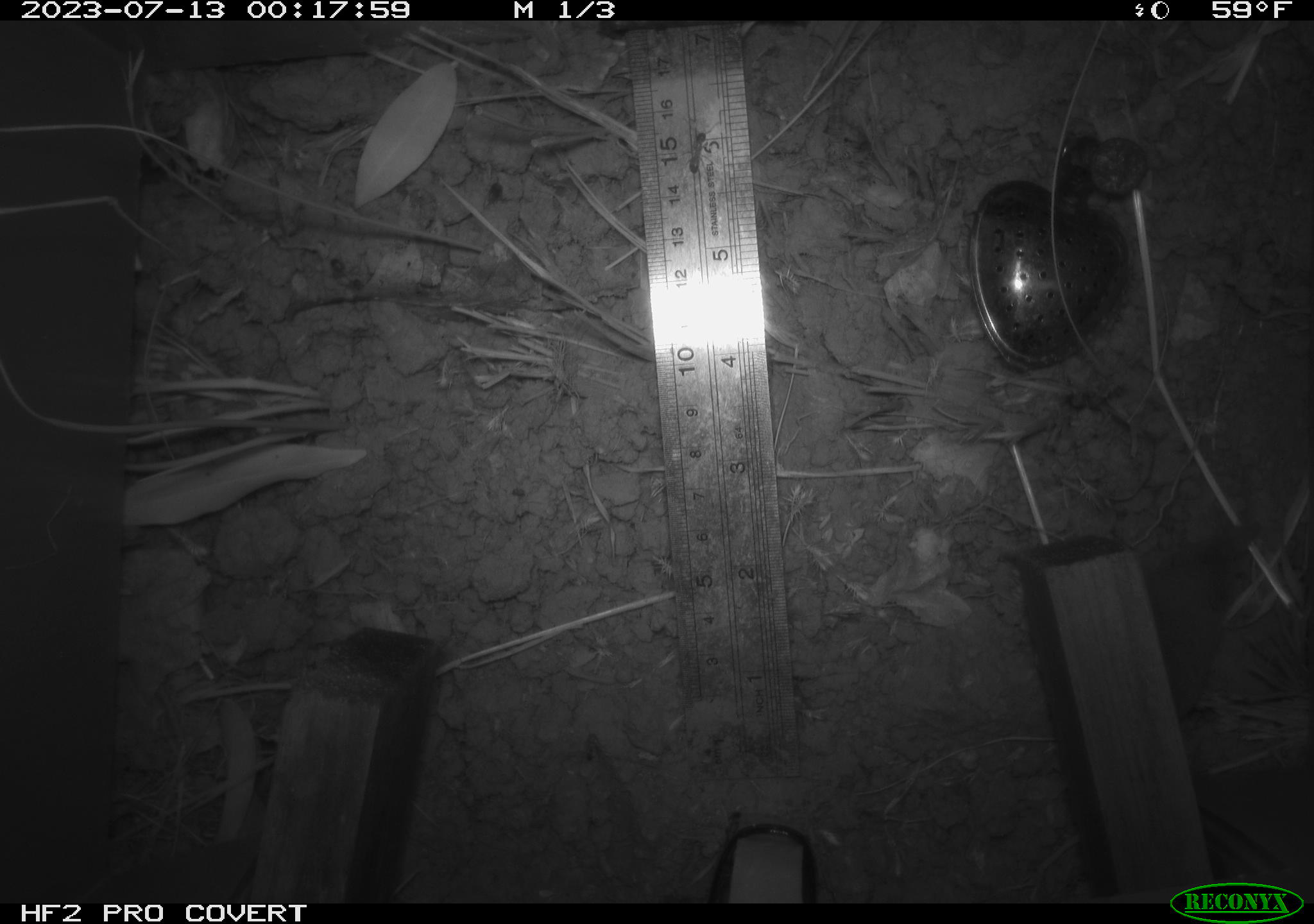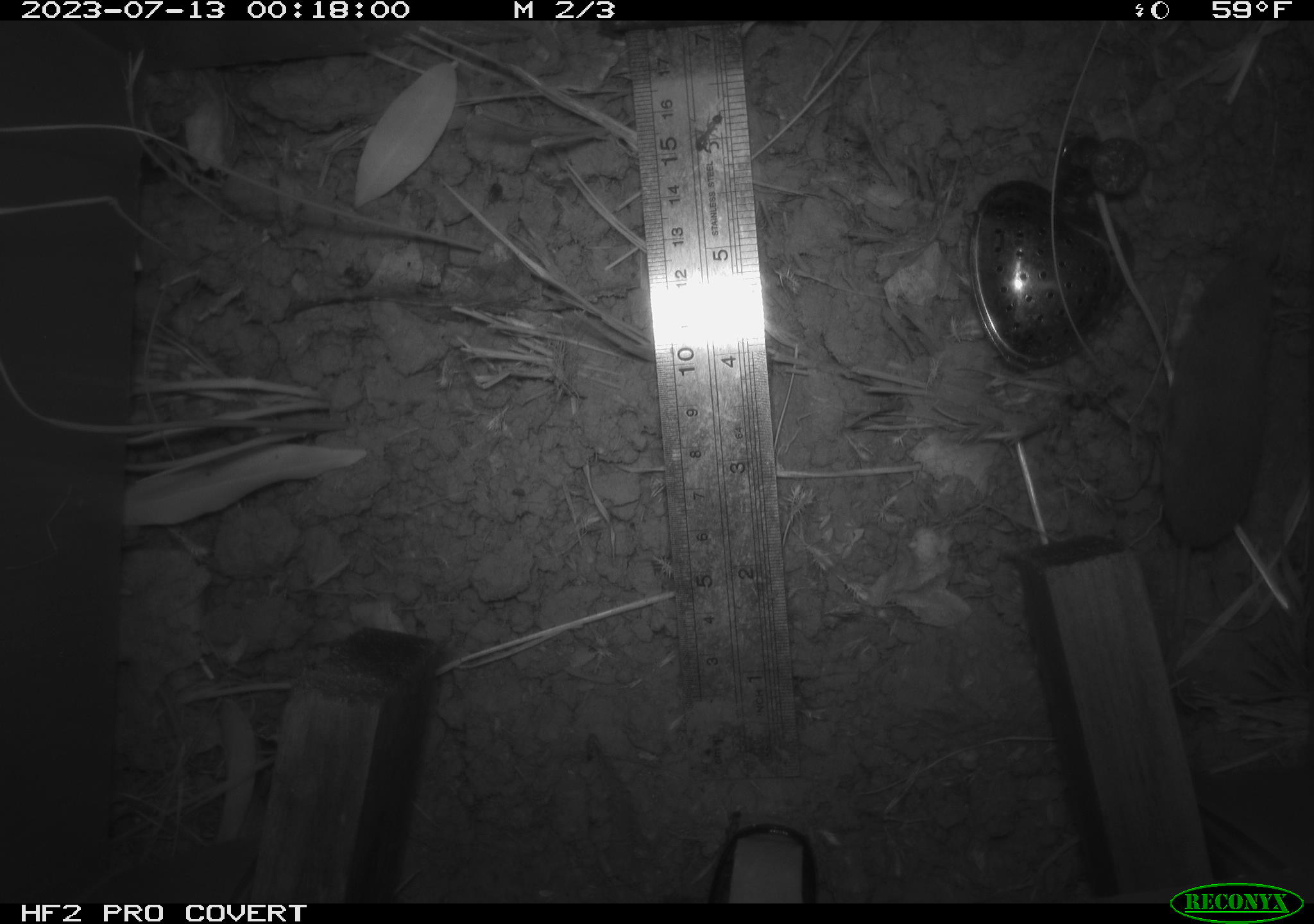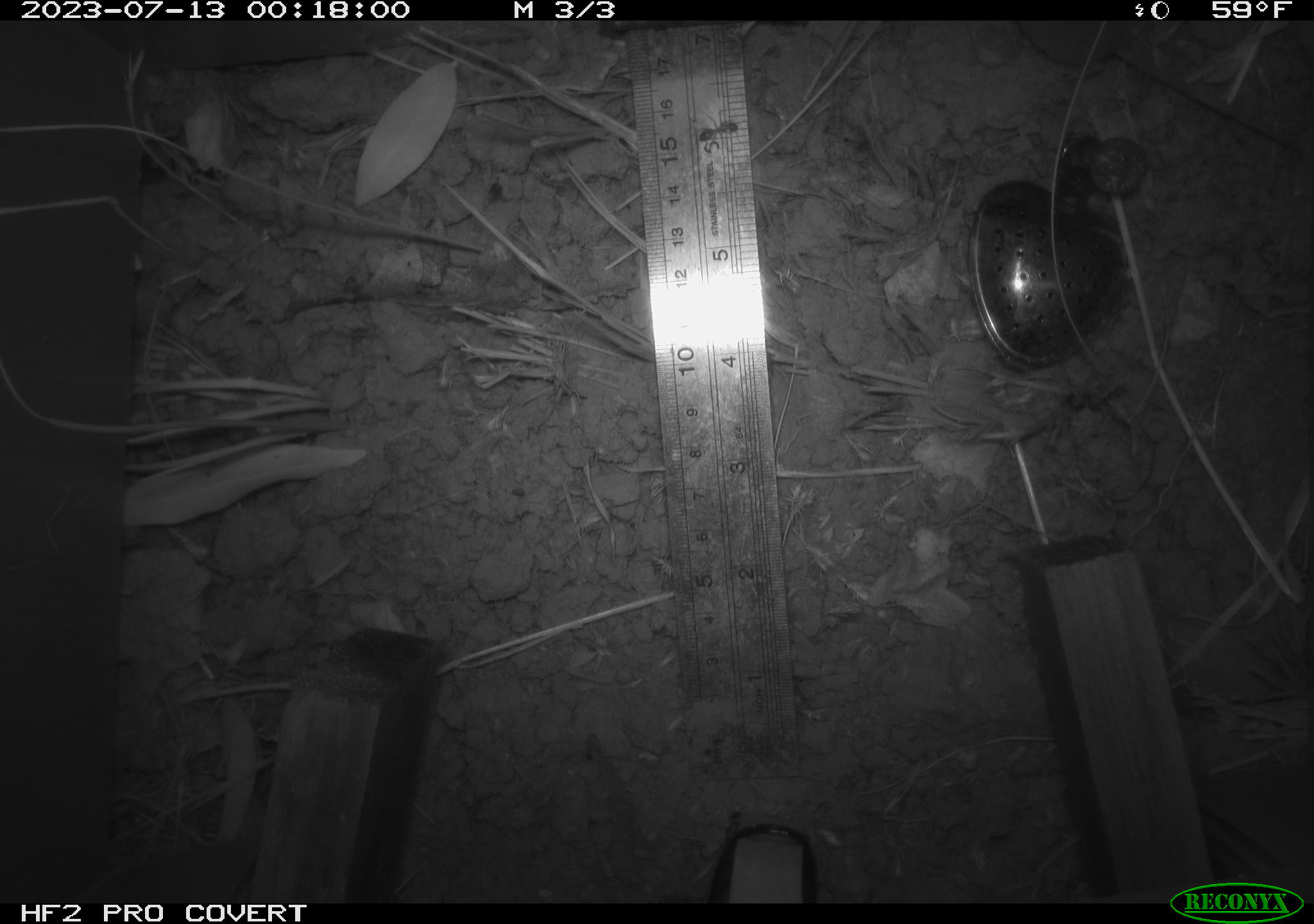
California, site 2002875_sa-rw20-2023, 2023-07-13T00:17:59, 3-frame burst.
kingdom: Animalia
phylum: Chordata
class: Mammalia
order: Eulipotyphla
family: Soricidae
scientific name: Soricidae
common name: shrews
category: soricidae family